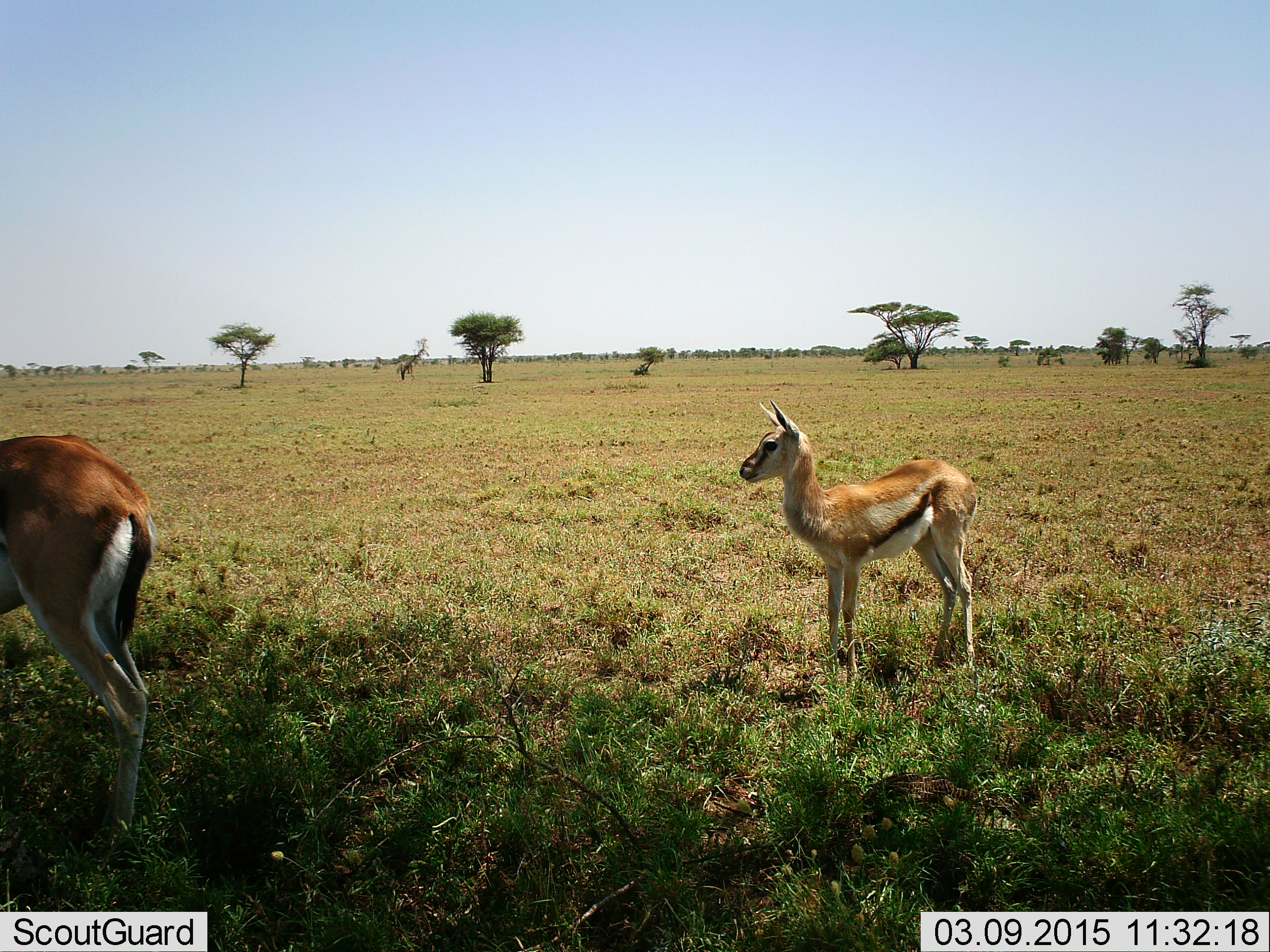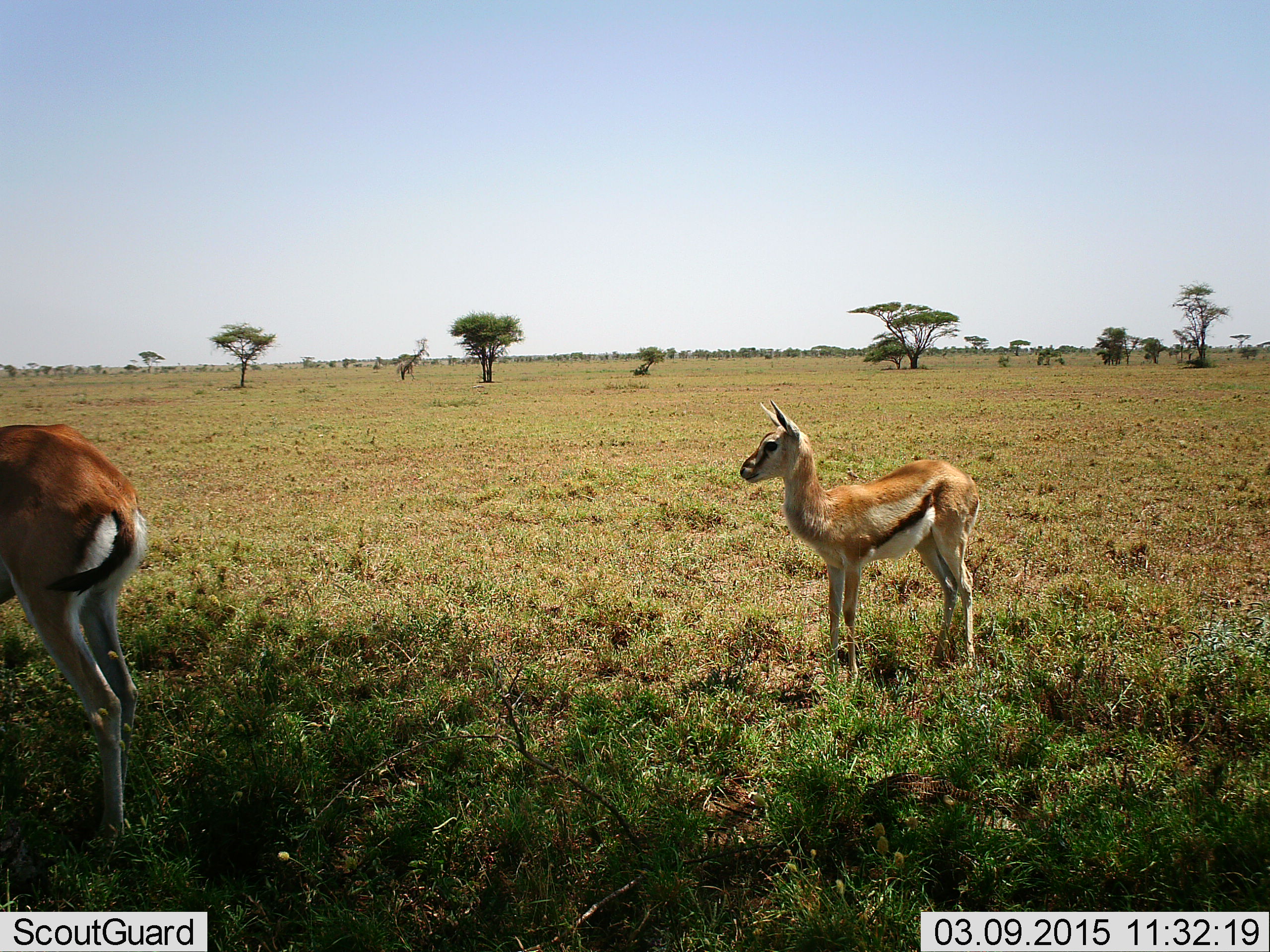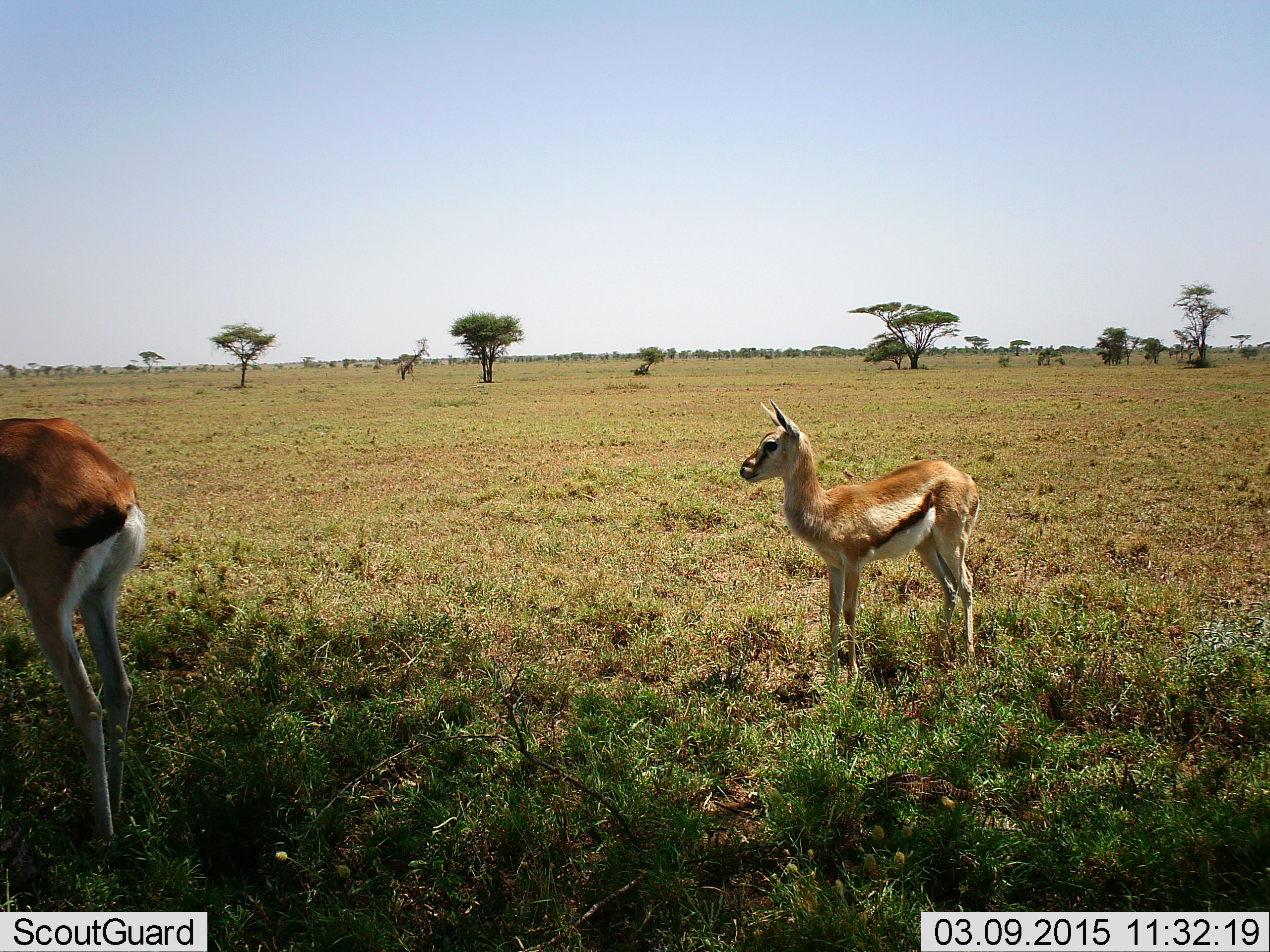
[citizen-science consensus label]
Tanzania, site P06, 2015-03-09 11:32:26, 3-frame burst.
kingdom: Animalia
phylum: Chordata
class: Mammalia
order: Artiodactyla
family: Bovidae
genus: Eudorcas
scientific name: Eudorcas thomsonii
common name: thomson's gazelle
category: gazellethomsons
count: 2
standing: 100%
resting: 0%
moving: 0%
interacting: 0%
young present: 80%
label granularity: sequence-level